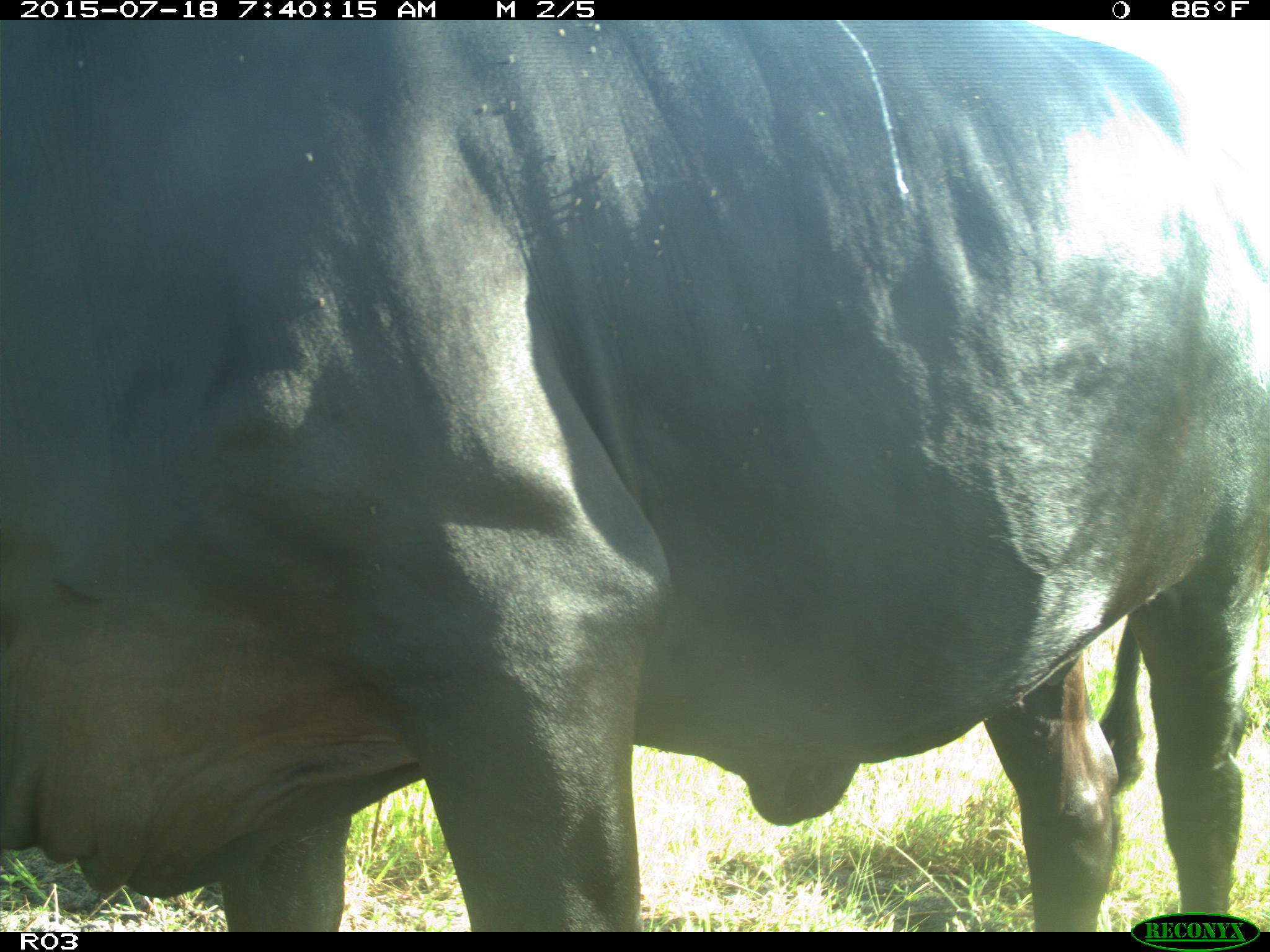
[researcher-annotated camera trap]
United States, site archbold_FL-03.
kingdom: Animalia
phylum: Chordata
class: Mammalia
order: Artiodactyla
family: Bovidae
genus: Bos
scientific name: Bos taurus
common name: domestic cow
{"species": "Bos taurus (domestic cow)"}